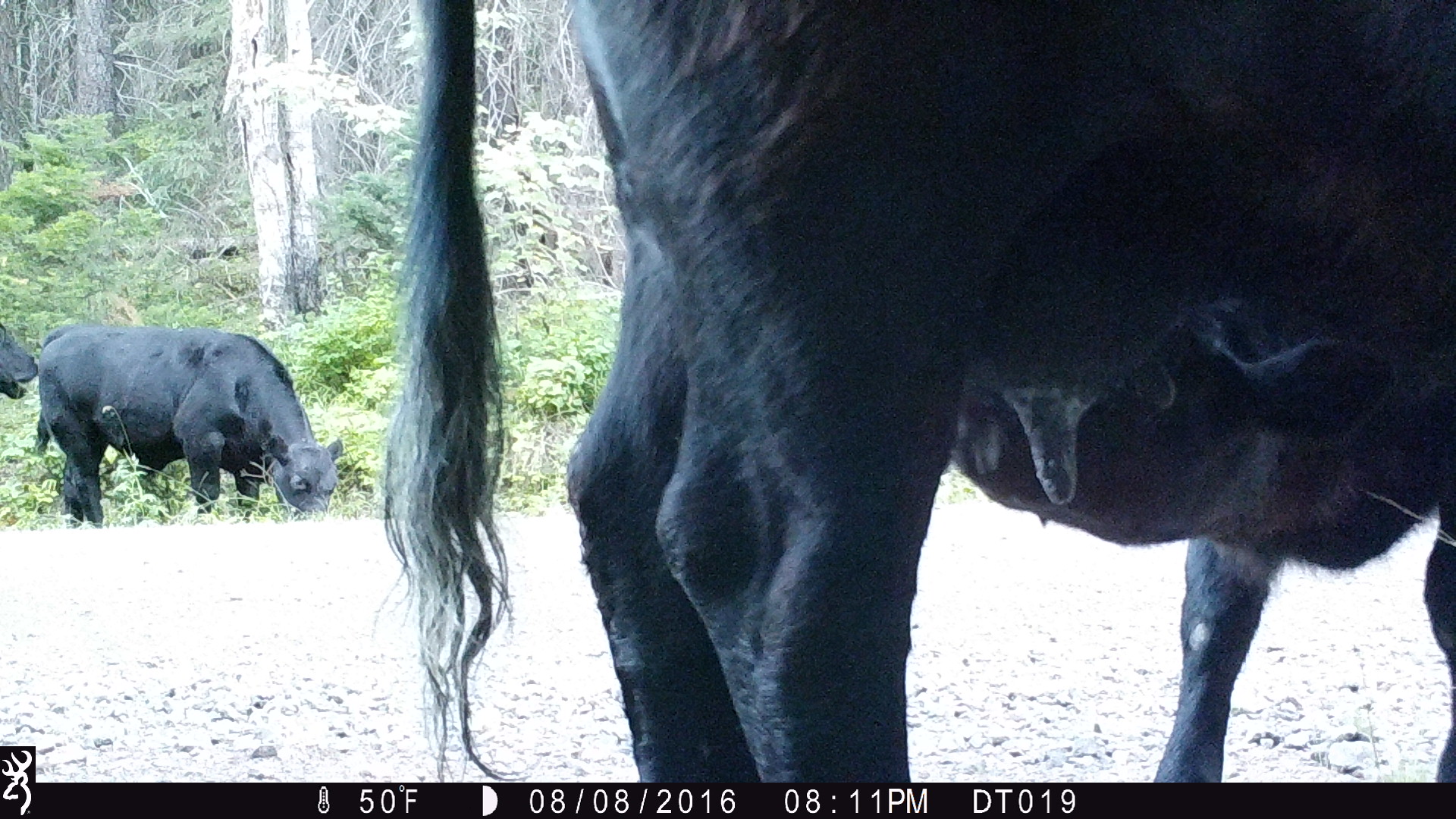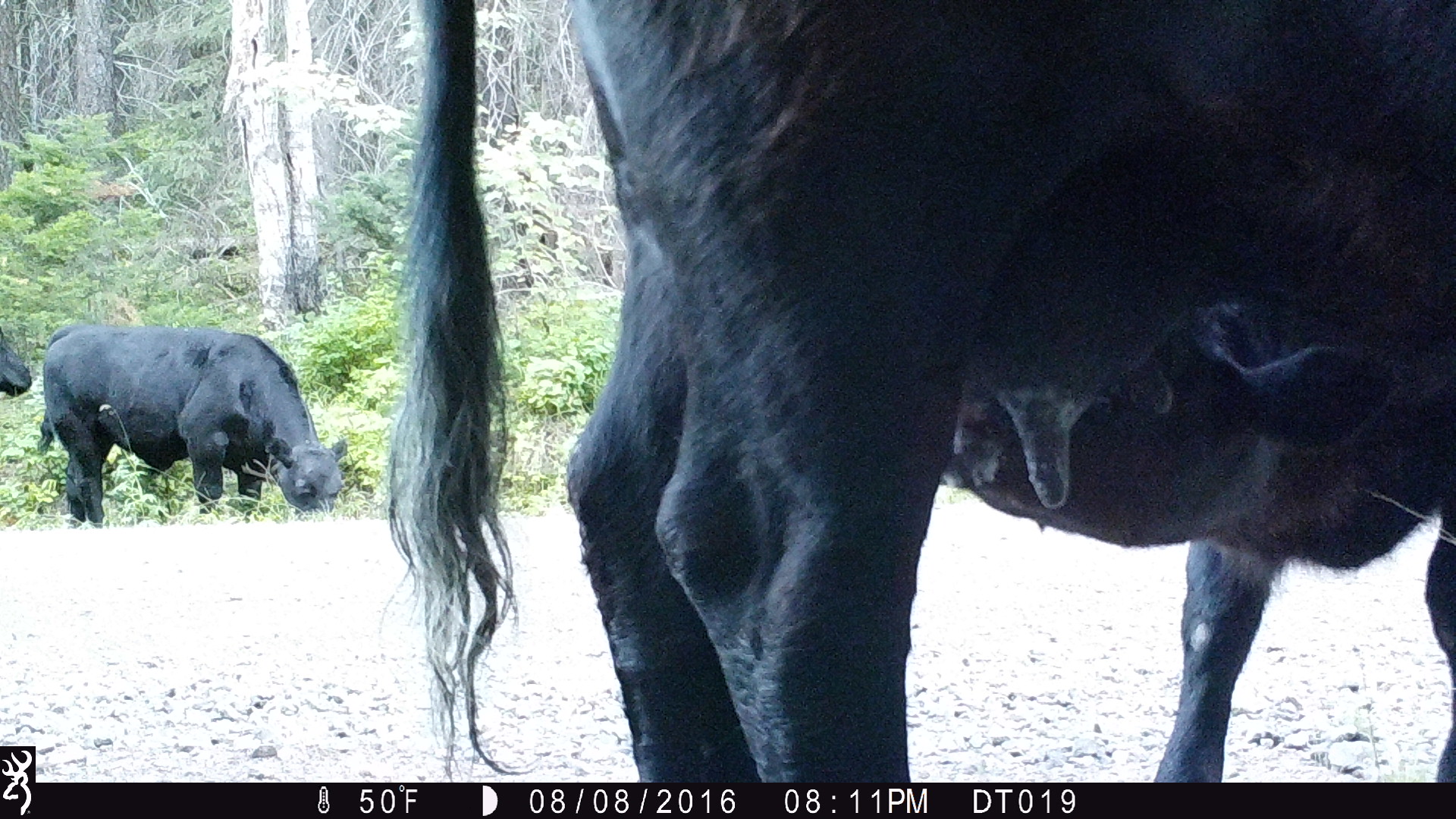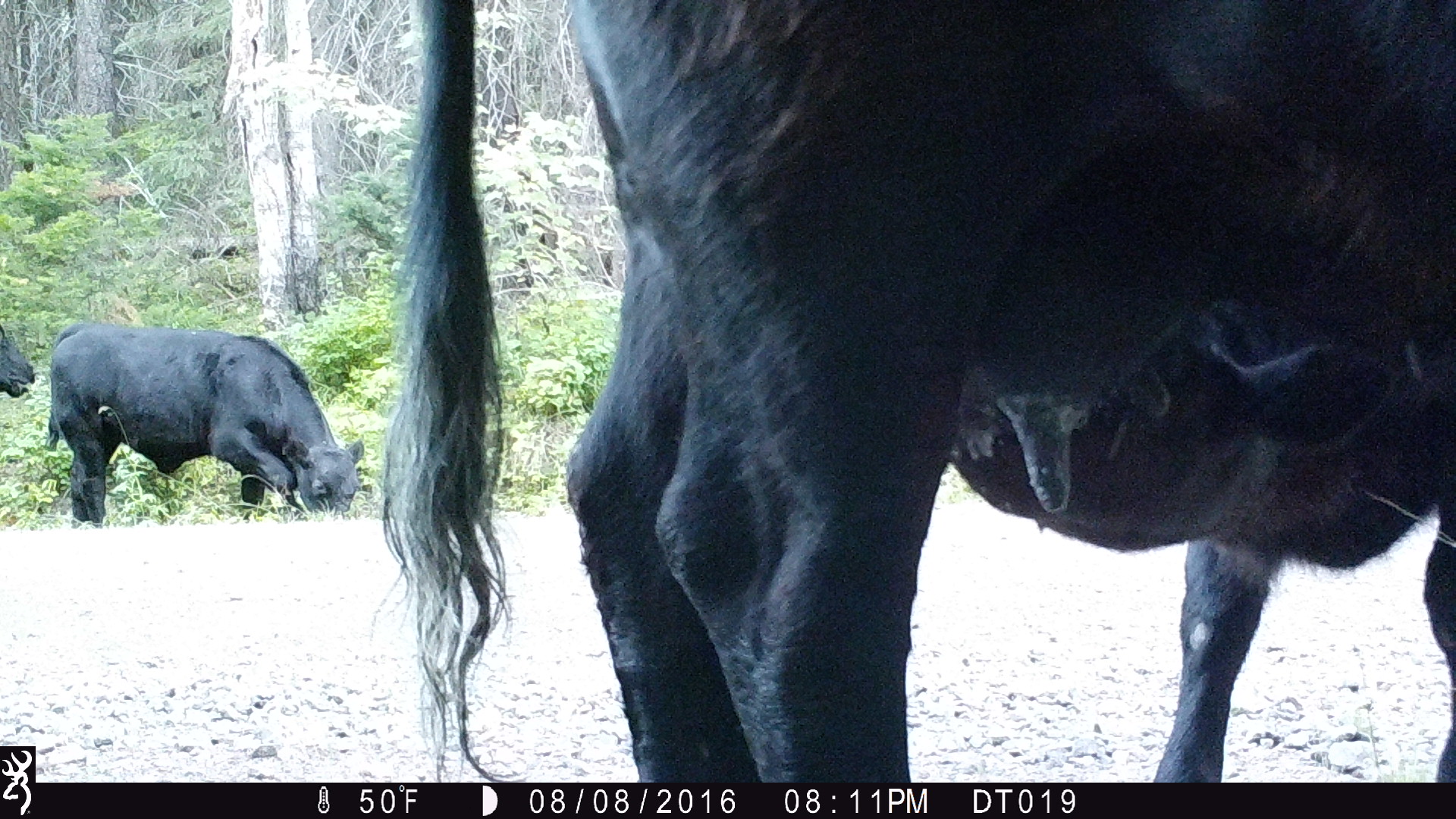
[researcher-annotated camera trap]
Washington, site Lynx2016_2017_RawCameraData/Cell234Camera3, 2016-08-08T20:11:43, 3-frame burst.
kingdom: Animalia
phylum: Chordata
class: Mammalia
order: Artiodactyla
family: Bovidae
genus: Bos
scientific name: Bos taurus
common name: domestic cattle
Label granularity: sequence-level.